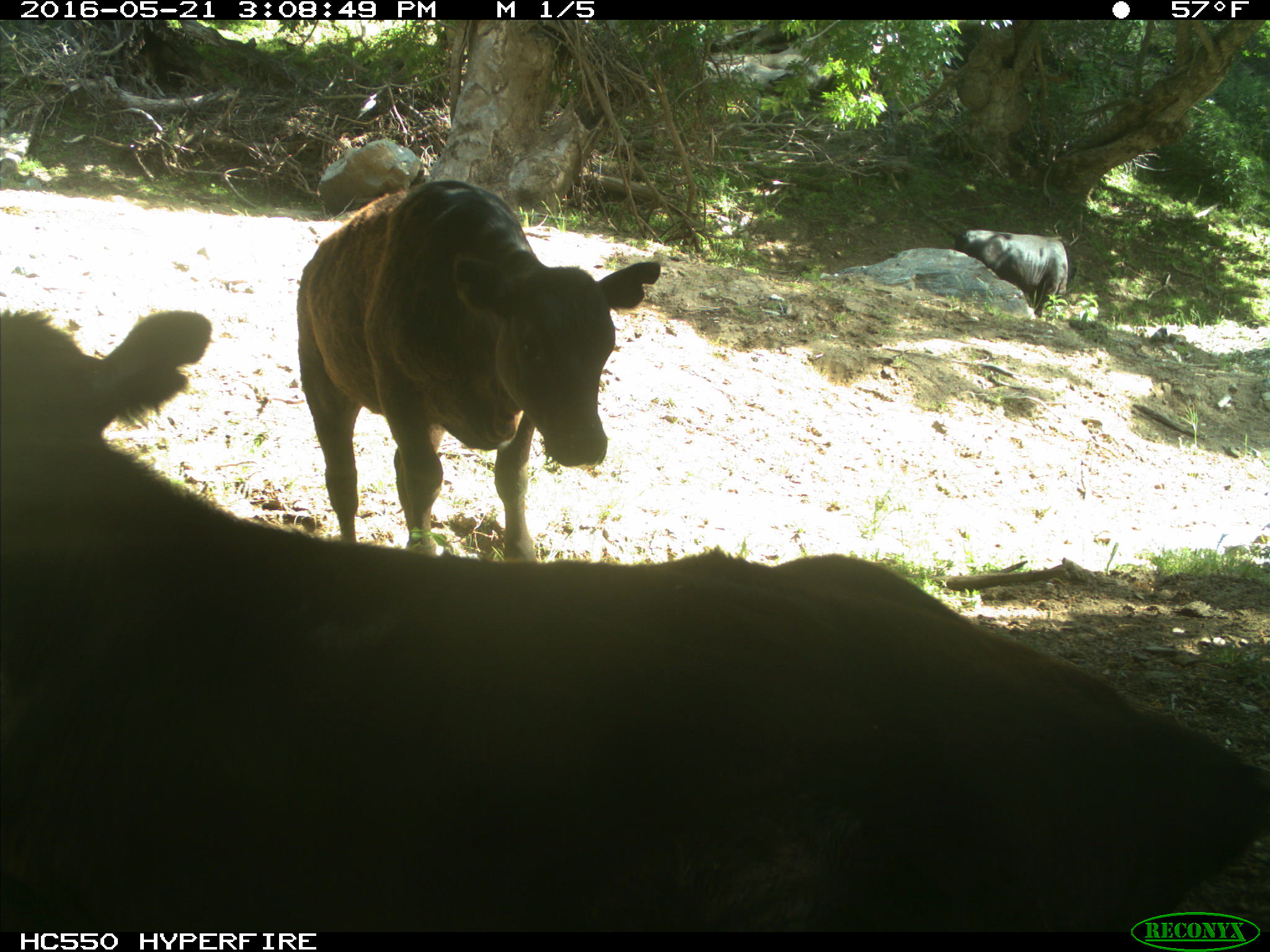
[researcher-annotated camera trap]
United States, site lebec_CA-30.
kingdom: Animalia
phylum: Chordata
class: Mammalia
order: Artiodactyla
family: Bovidae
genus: Bos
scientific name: Bos taurus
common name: domestic cow